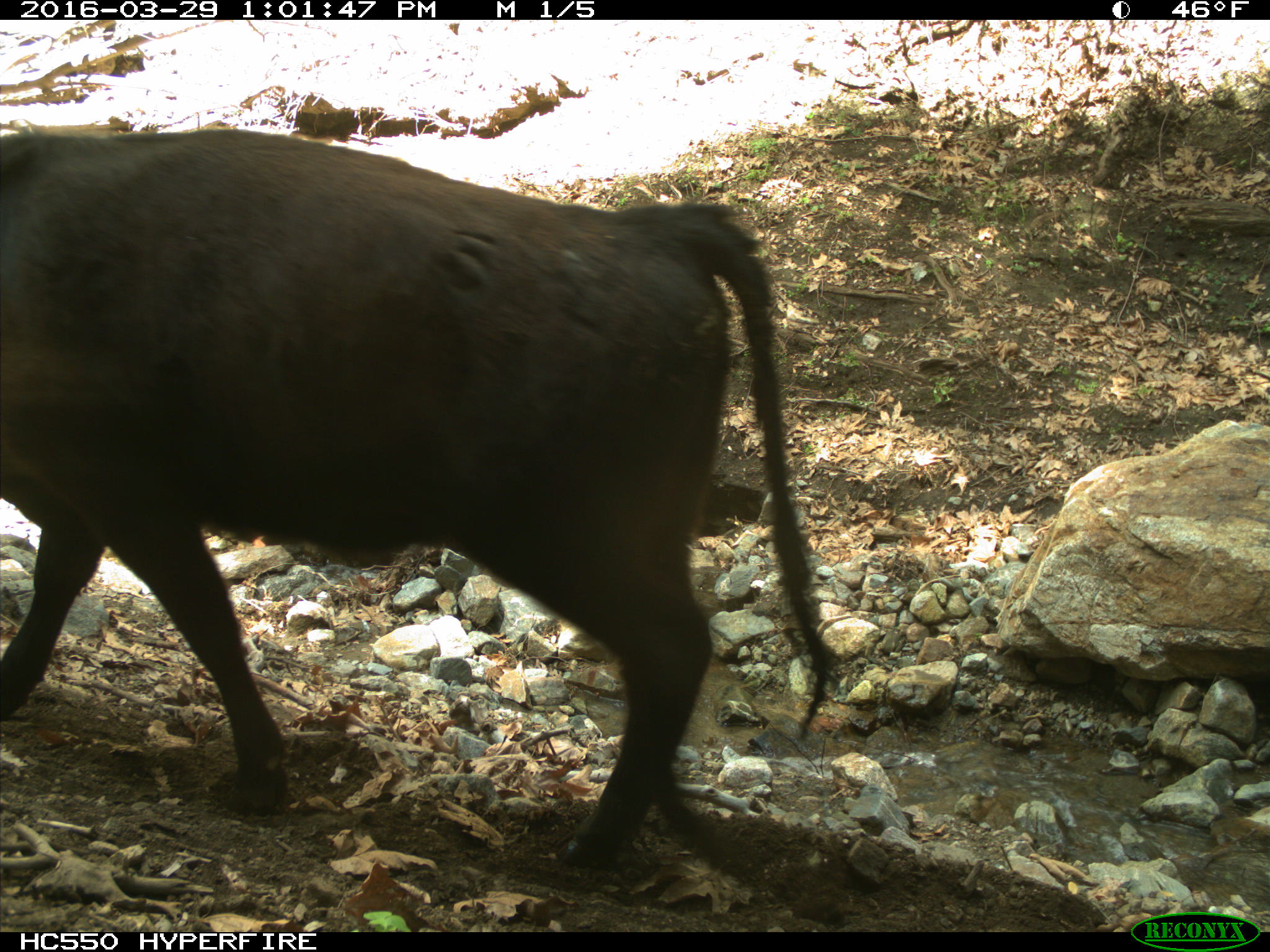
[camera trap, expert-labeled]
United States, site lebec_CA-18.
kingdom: Animalia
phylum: Chordata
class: Mammalia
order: Artiodactyla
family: Bovidae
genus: Bos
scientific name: Bos taurus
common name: domestic cow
Bos taurus (domestic cow).